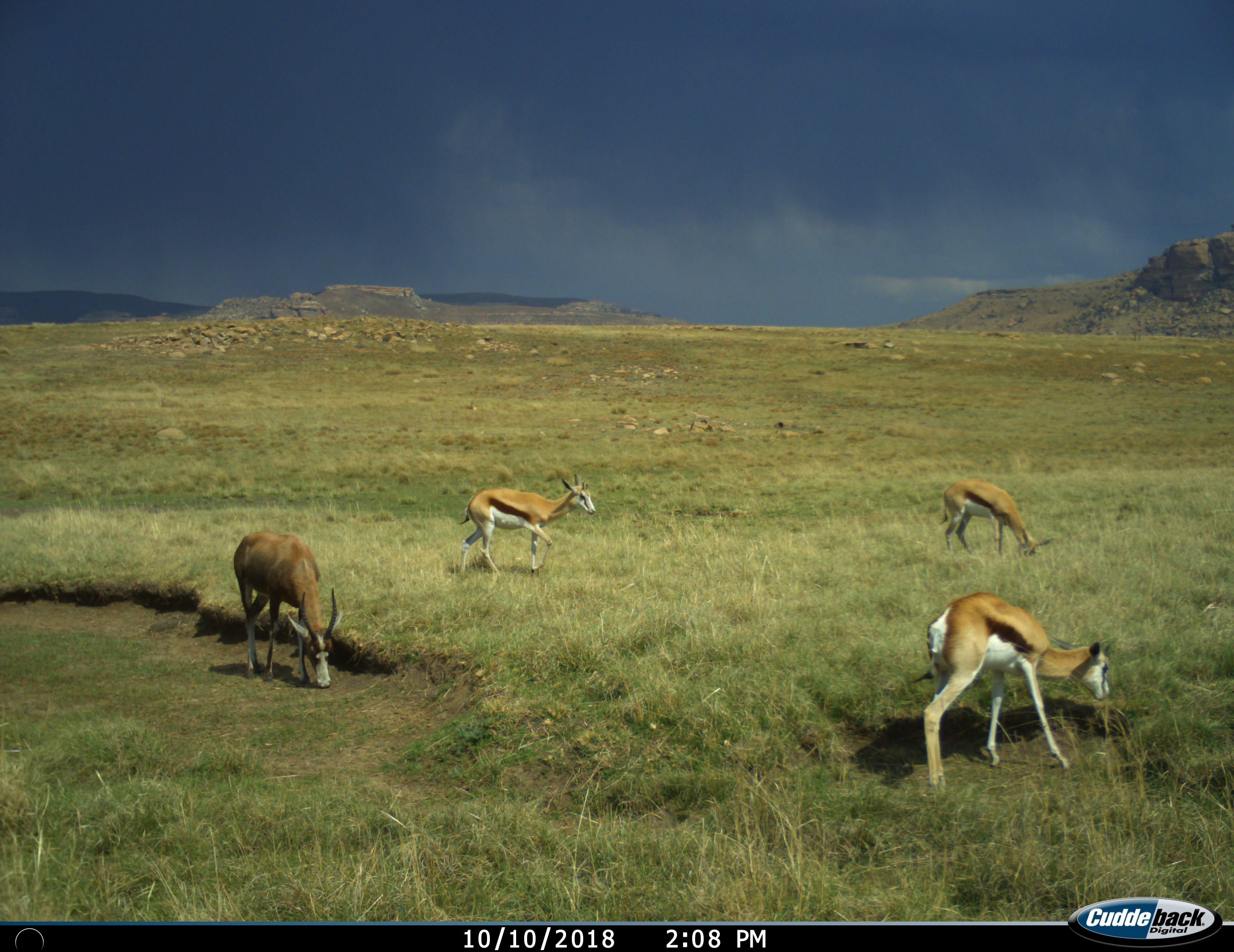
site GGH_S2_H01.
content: unidentified animal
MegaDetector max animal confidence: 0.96